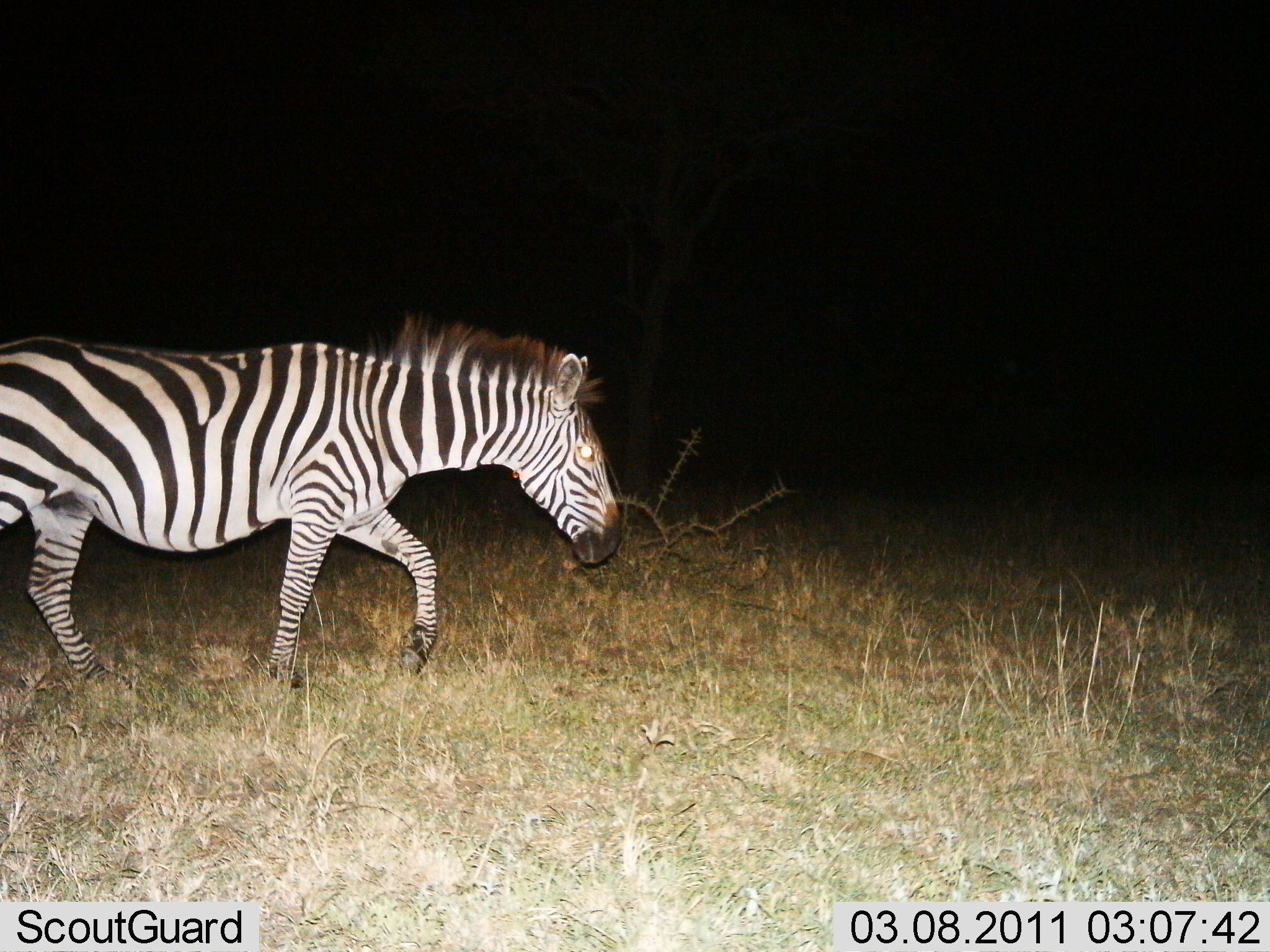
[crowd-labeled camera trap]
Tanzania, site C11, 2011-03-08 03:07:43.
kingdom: Animalia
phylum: Chordata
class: Mammalia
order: Perissodactyla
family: Equidae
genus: Equus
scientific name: Equus quagga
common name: plains zebra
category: zebra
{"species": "zebra (plains zebra) (Equus quagga)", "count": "1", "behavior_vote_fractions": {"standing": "0%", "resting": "0%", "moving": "100%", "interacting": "0%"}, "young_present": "0%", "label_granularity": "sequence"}